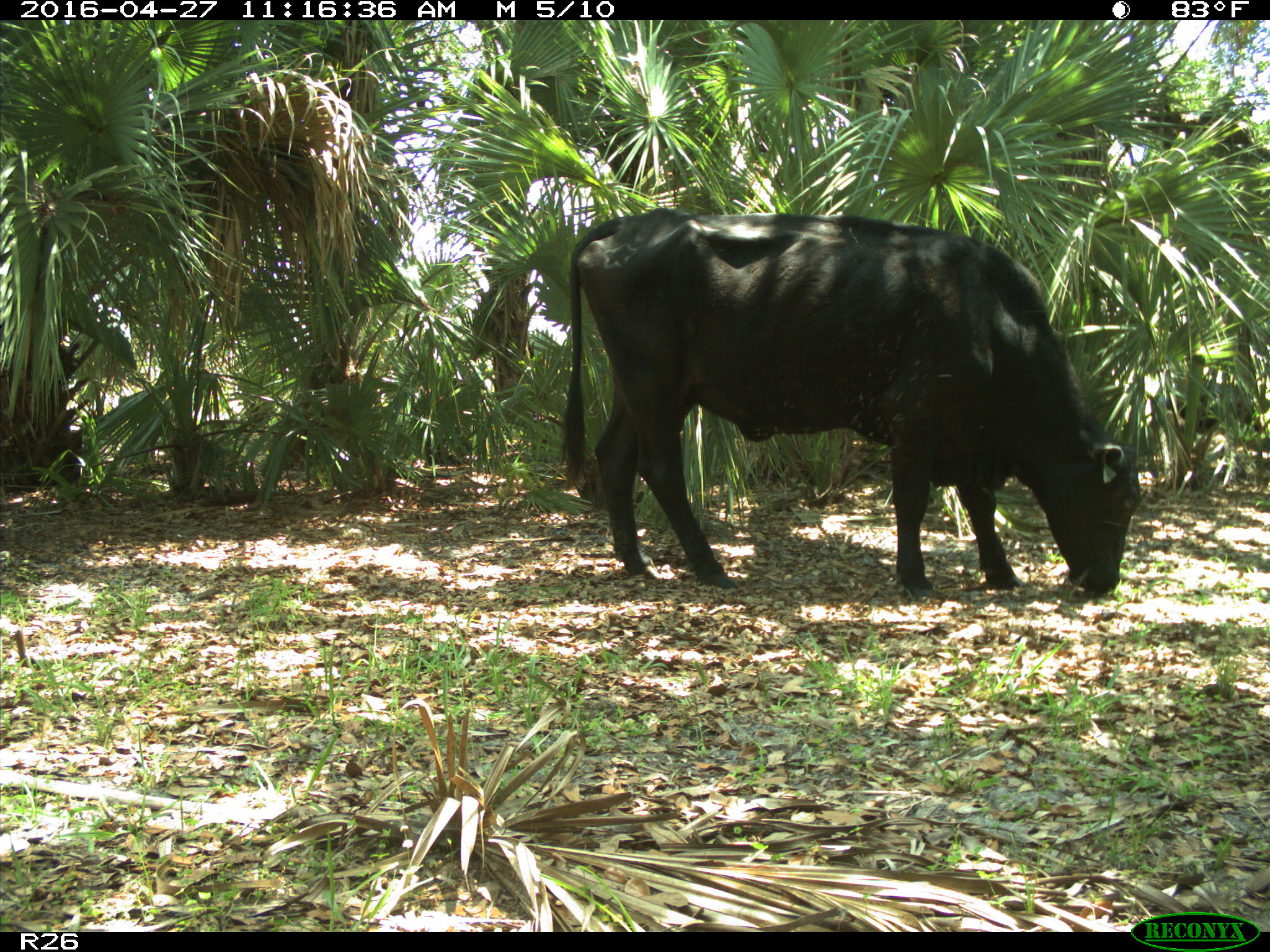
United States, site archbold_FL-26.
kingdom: Animalia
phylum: Chordata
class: Mammalia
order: Artiodactyla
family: Bovidae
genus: Bos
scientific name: Bos taurus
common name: domestic cow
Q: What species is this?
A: Bos taurus (domestic cow).